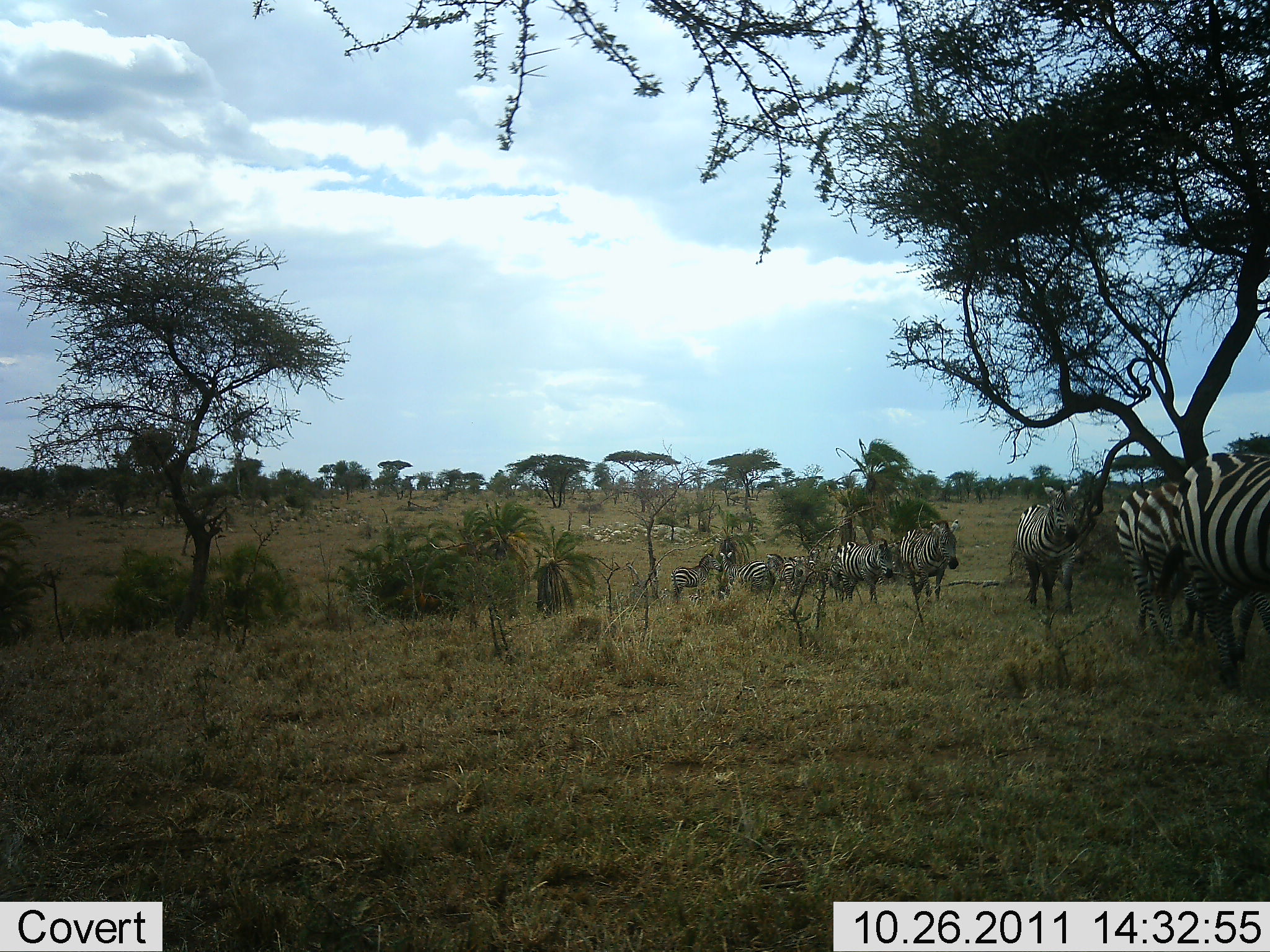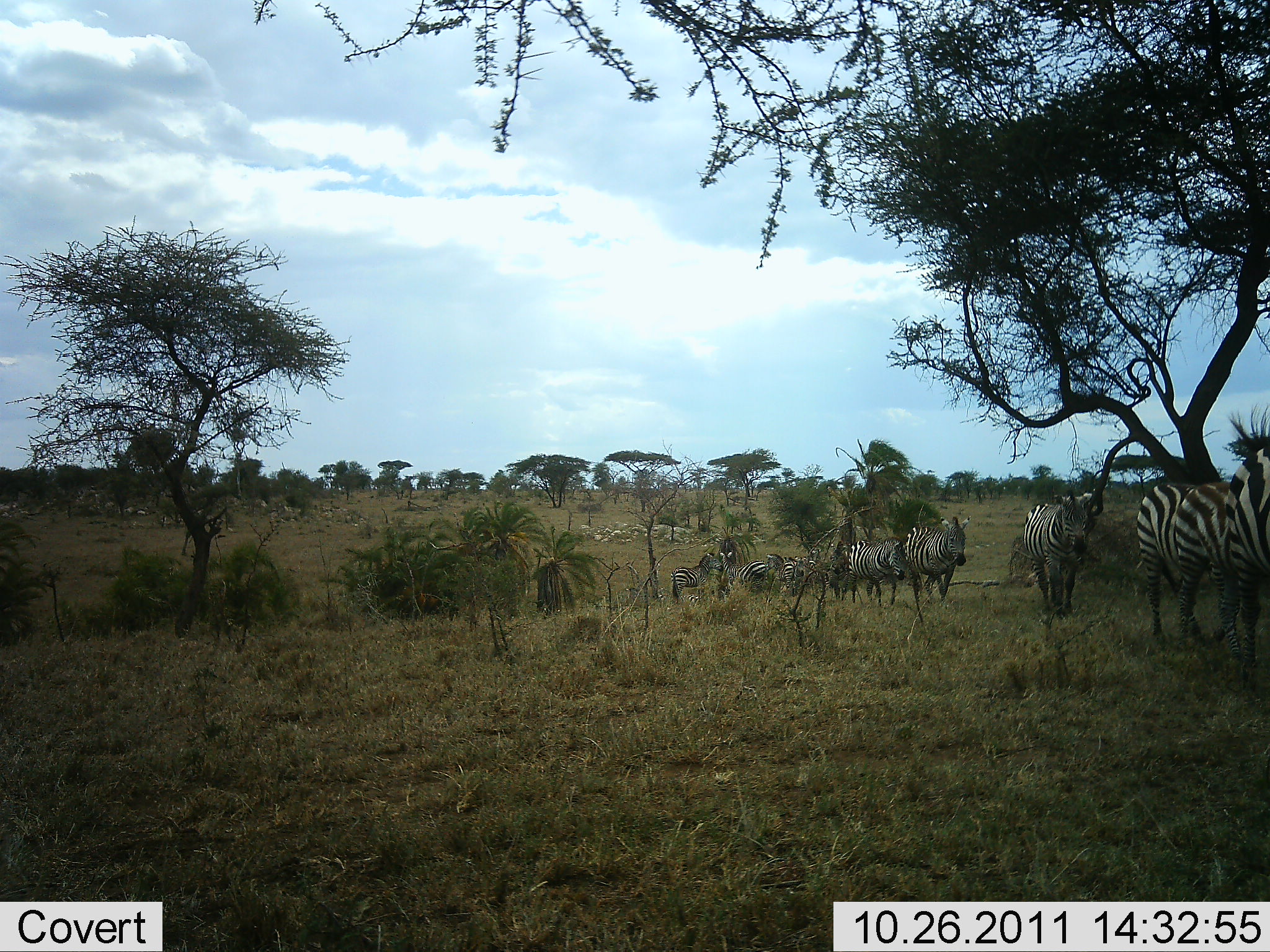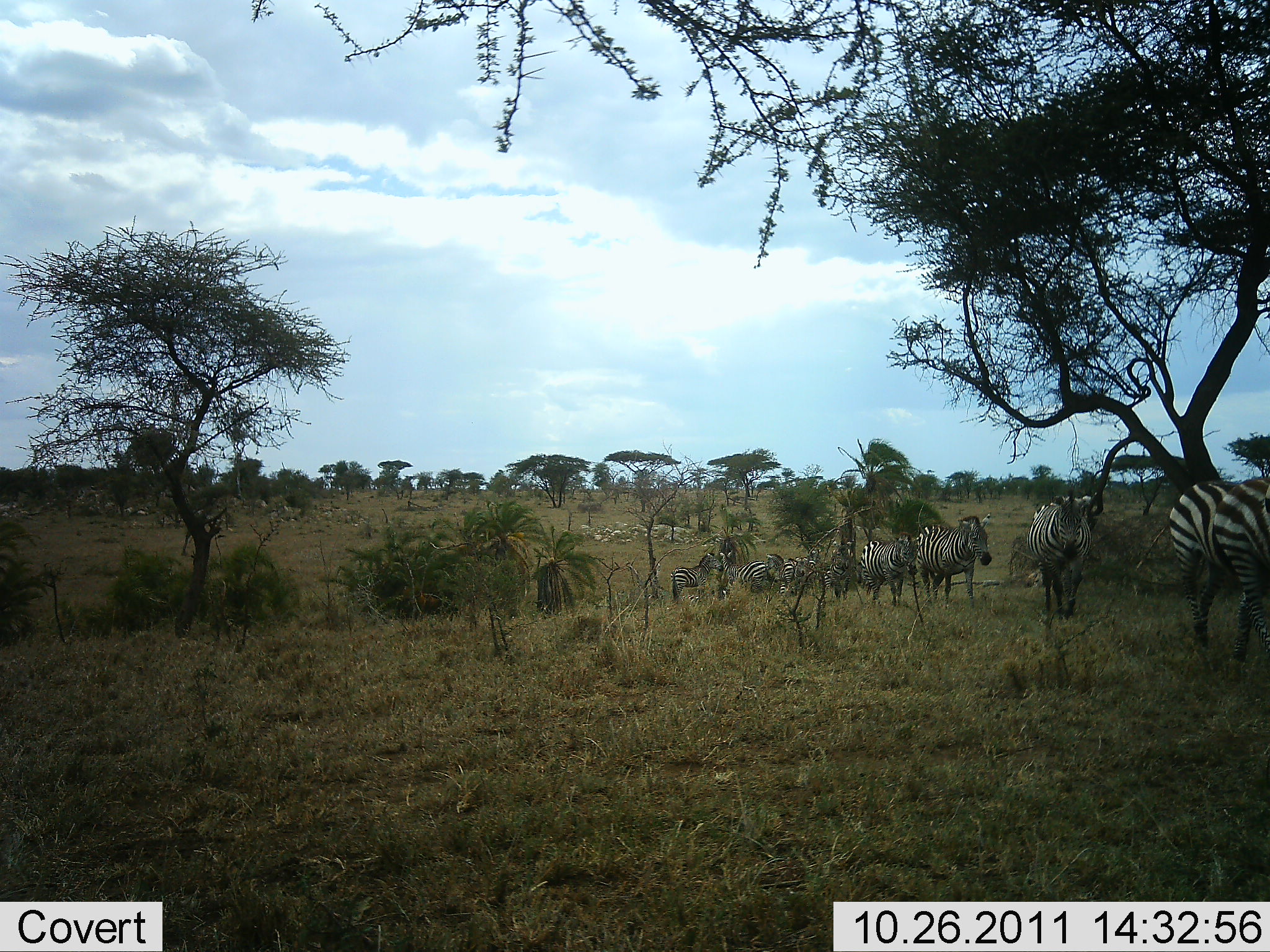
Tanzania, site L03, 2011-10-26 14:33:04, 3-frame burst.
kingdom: Animalia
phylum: Chordata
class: Mammalia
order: Perissodactyla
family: Equidae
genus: Equus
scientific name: Equus quagga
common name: plains zebra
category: zebra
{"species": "zebra (plains zebra) (Equus quagga)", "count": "11-50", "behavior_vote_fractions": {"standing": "10%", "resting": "0%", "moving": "100%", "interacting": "0%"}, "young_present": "0%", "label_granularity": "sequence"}